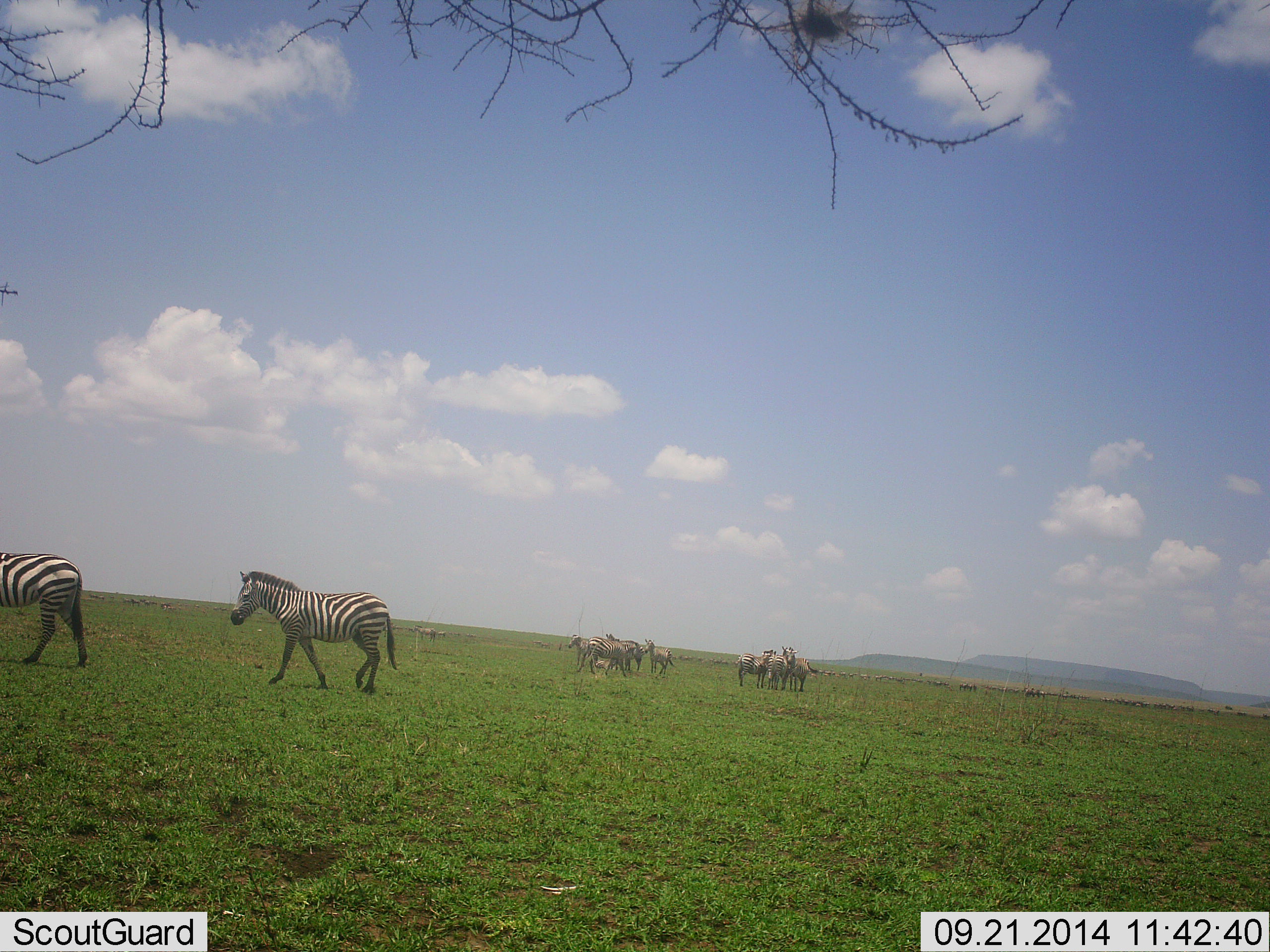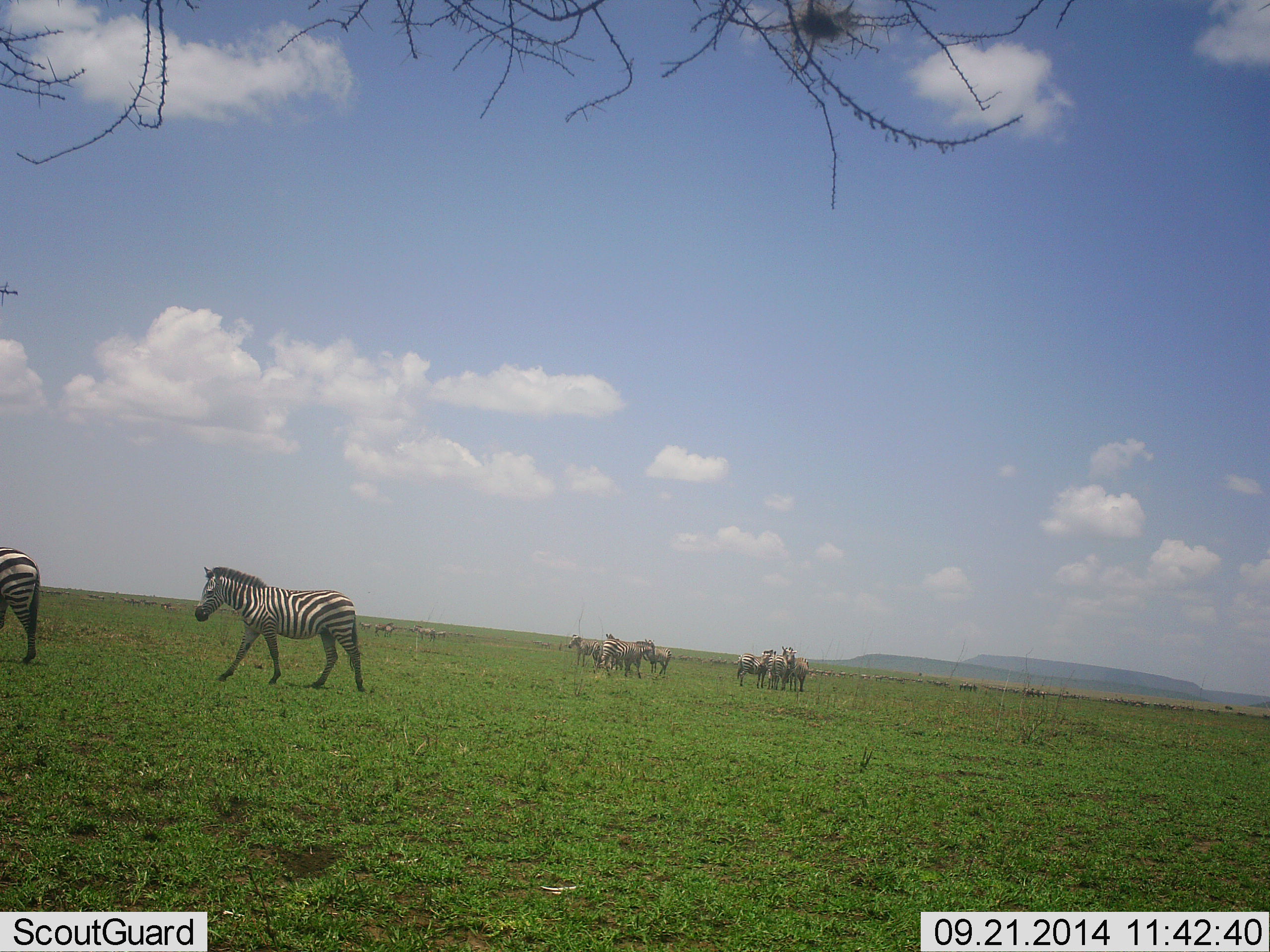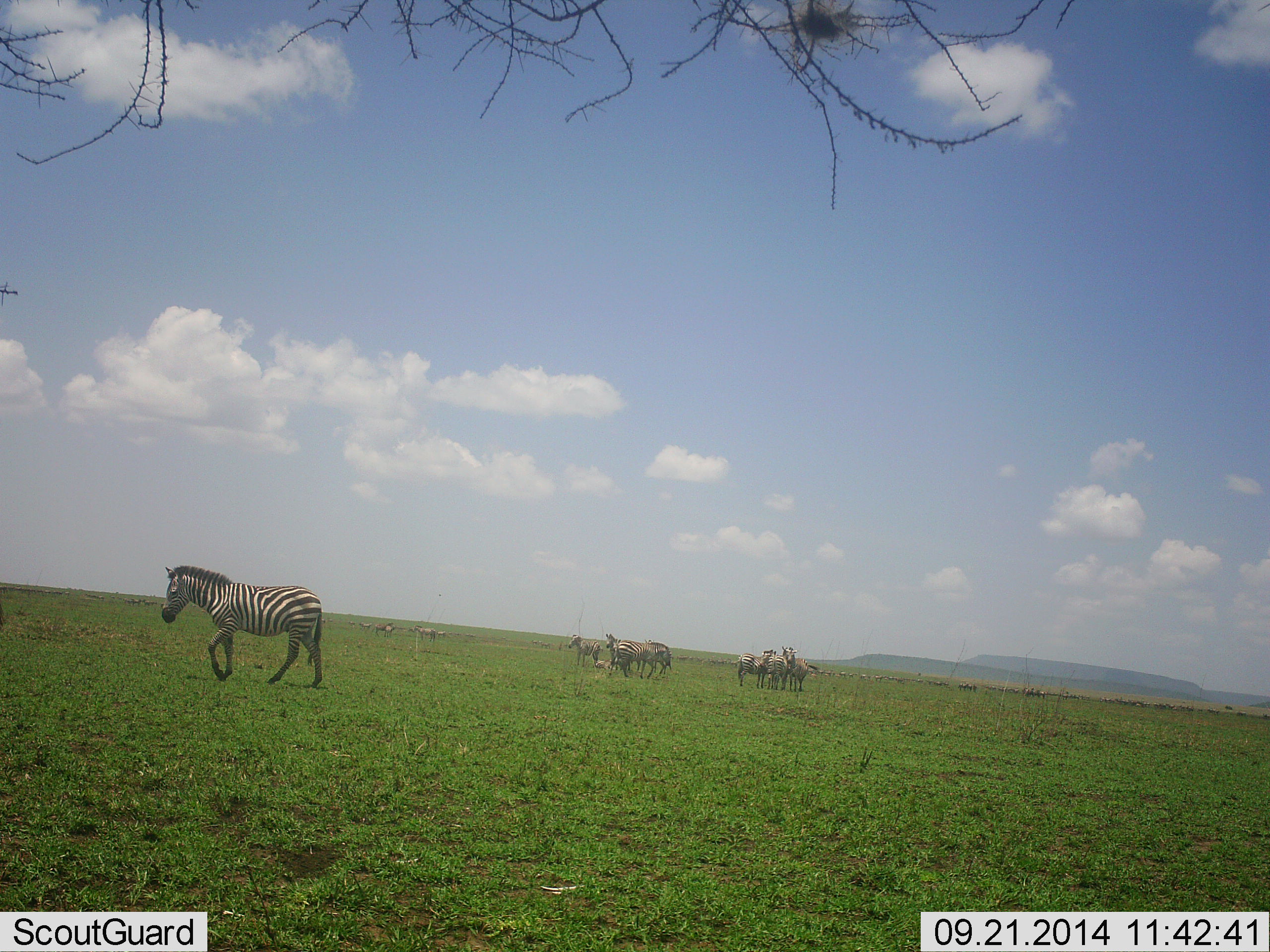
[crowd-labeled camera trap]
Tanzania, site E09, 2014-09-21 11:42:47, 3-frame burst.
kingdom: Animalia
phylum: Chordata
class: Mammalia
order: Perissodactyla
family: Equidae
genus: Equus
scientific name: Equus quagga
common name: plains zebra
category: zebra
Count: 9.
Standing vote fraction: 80%.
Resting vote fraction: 0%.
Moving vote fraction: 90%.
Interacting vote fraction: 0%.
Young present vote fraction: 0%.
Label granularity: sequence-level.